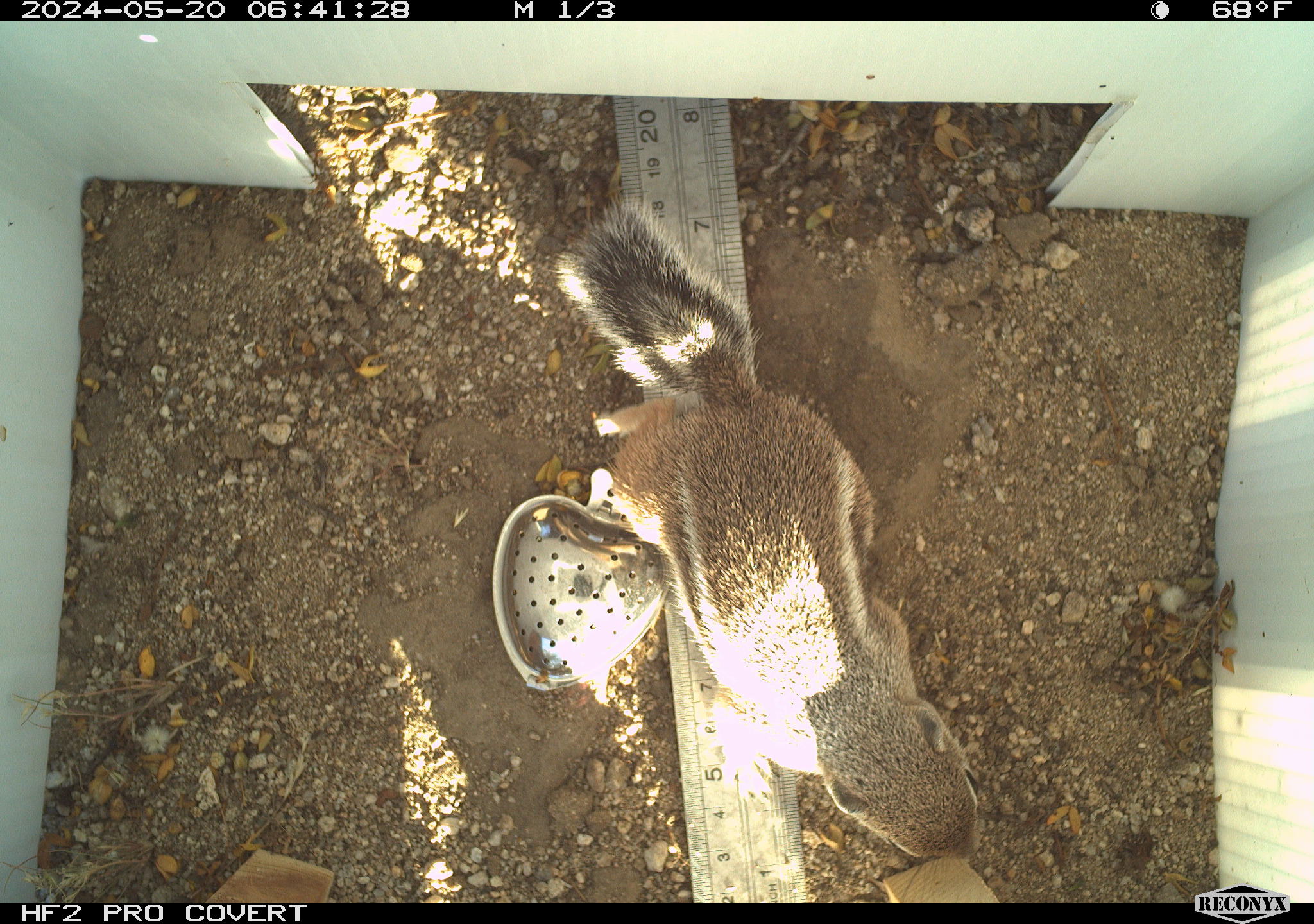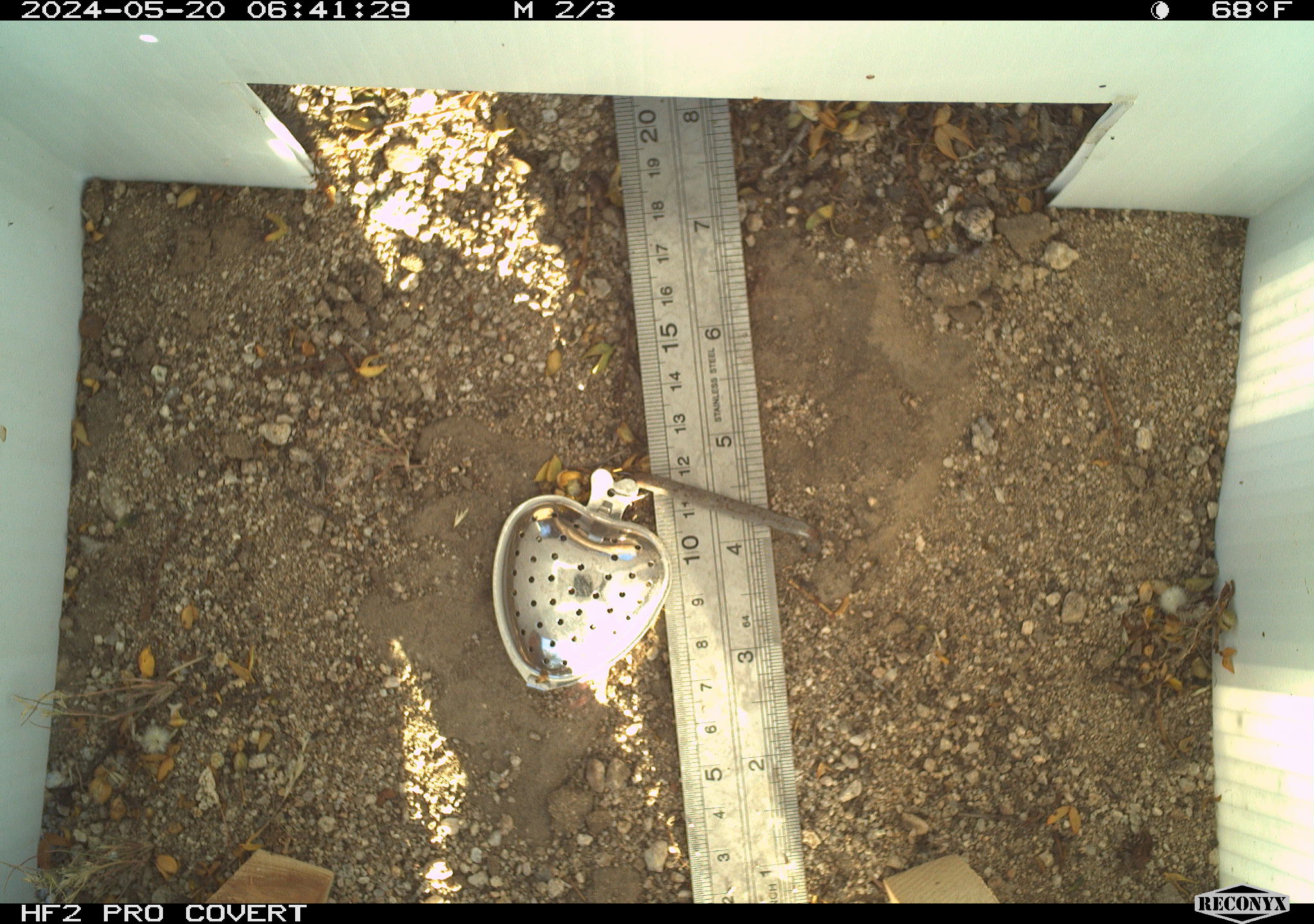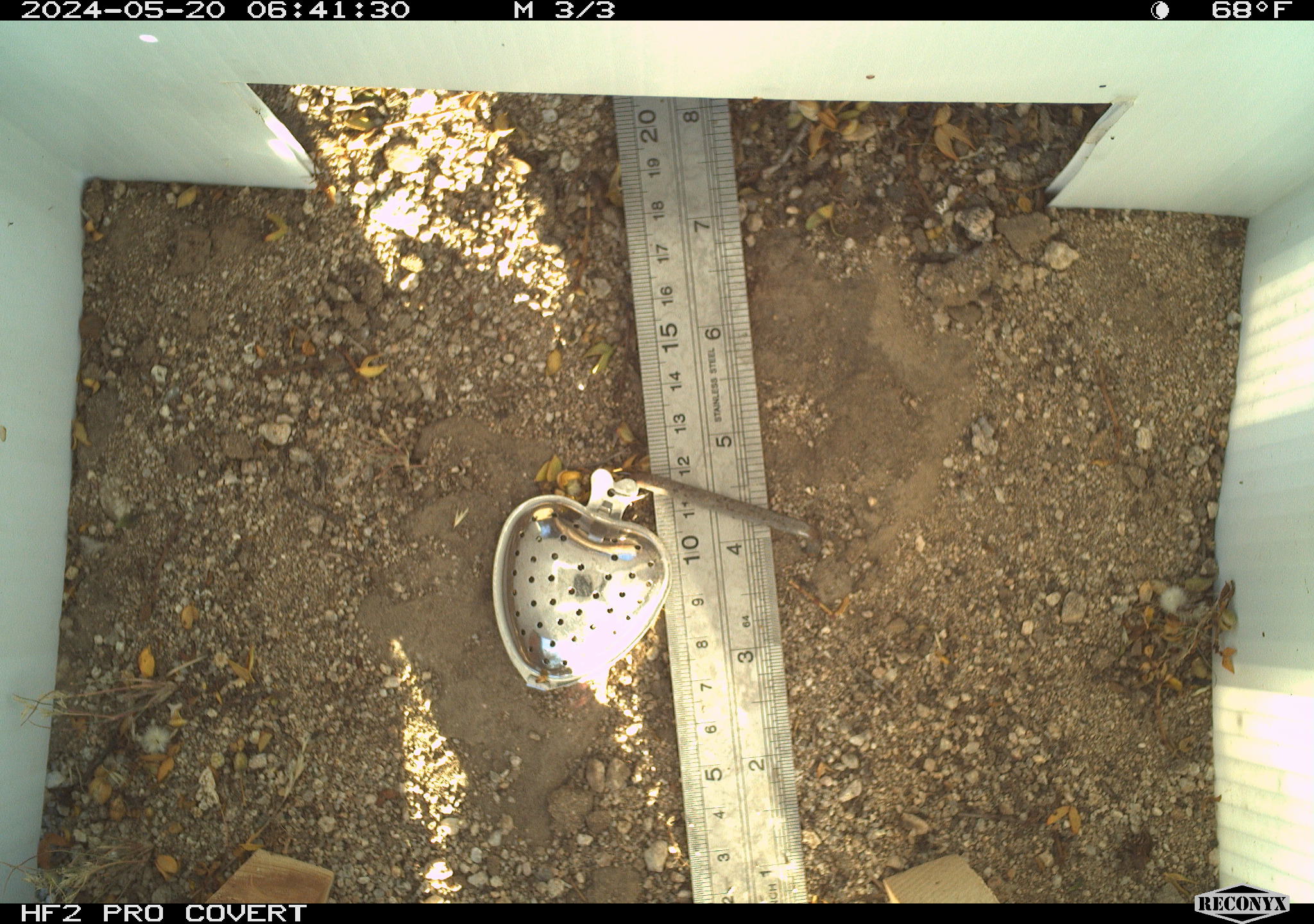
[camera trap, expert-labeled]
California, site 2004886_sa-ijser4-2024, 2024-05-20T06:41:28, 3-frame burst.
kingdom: Animalia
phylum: Chordata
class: Mammalia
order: Rodentia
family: Sciuridae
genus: Ammospermophilus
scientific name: Ammospermophilus leucurus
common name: white-tailed antelope squirrel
White-tailed antelope squirrel (Ammospermophilus leucurus).